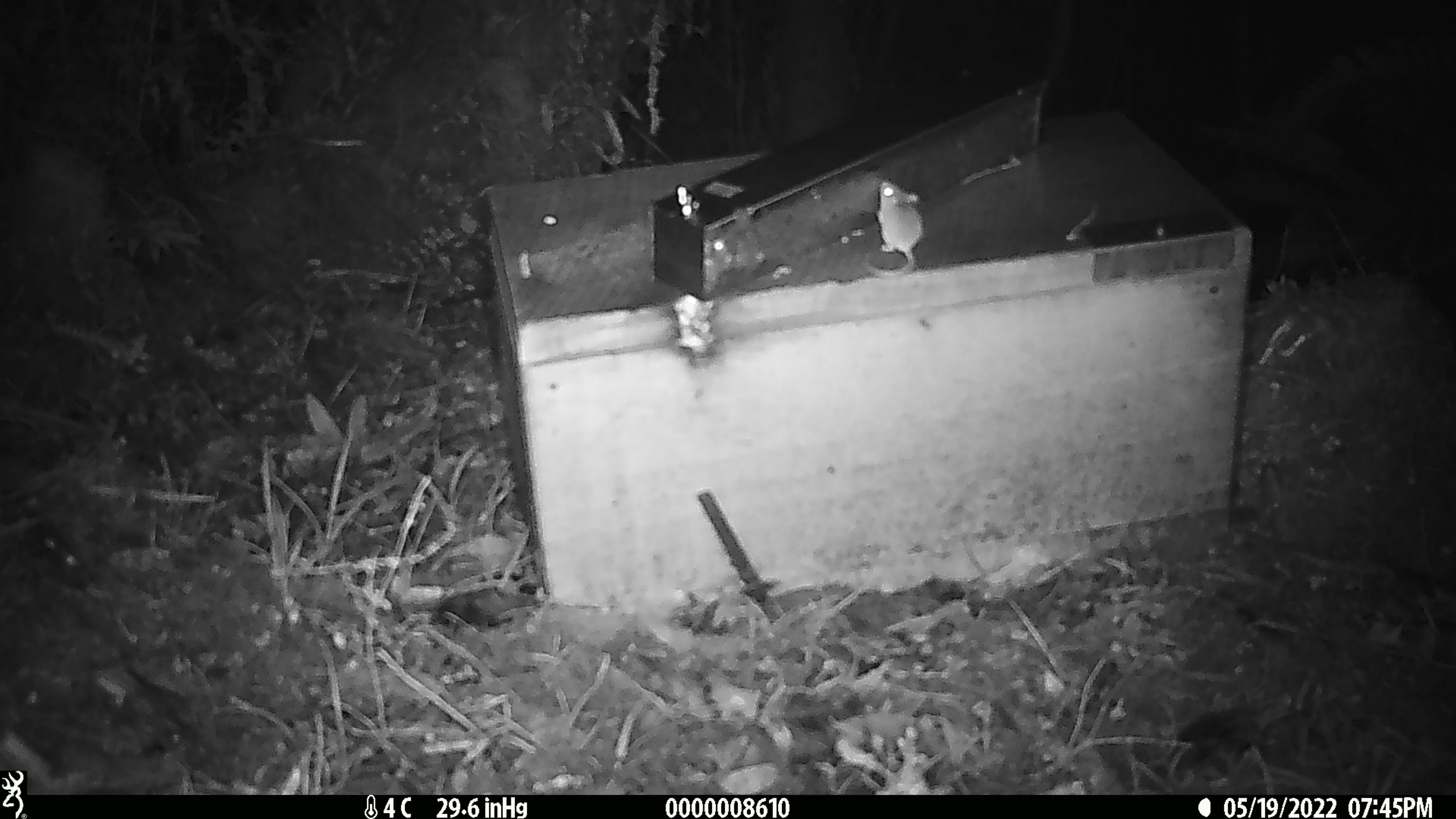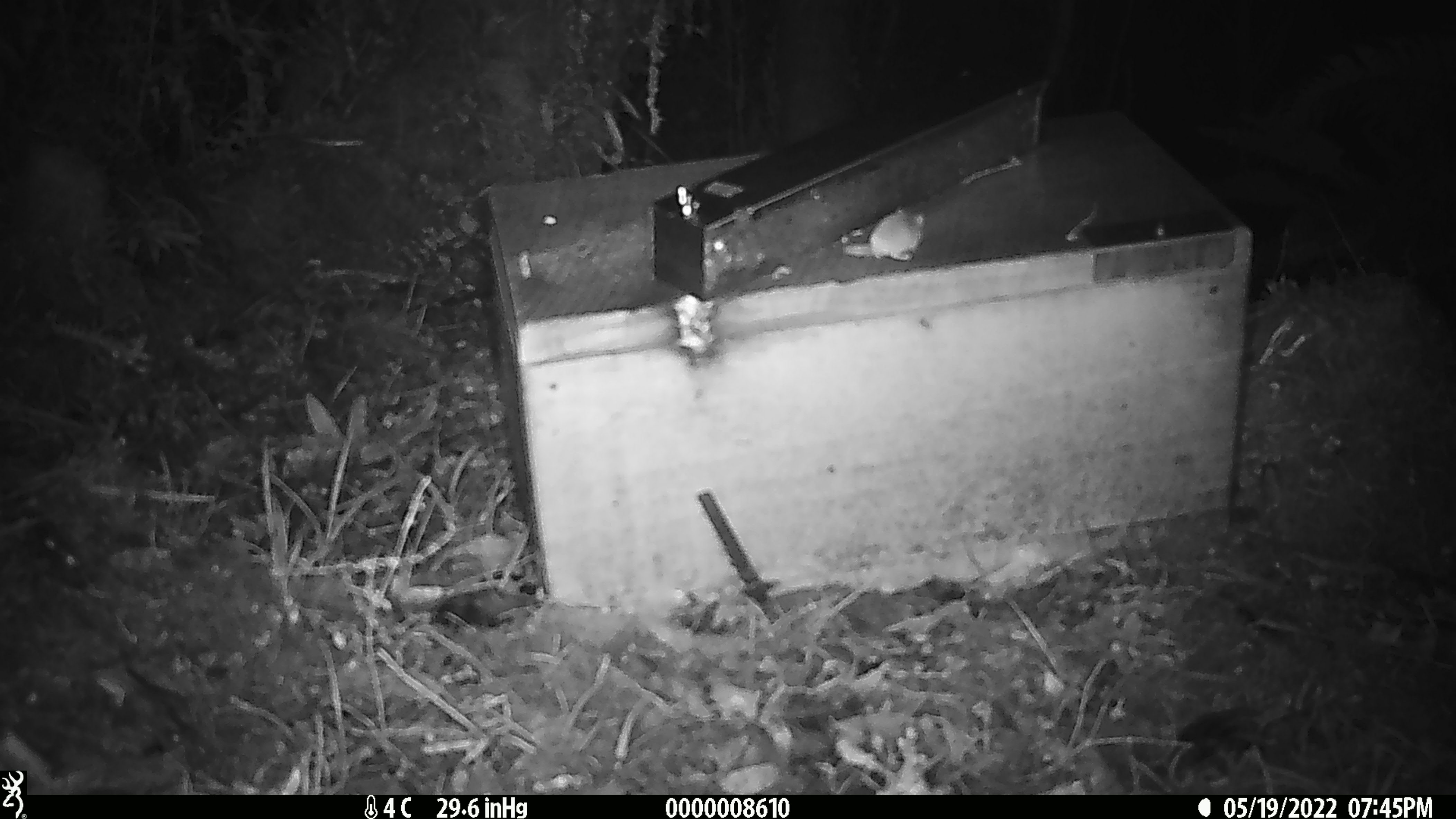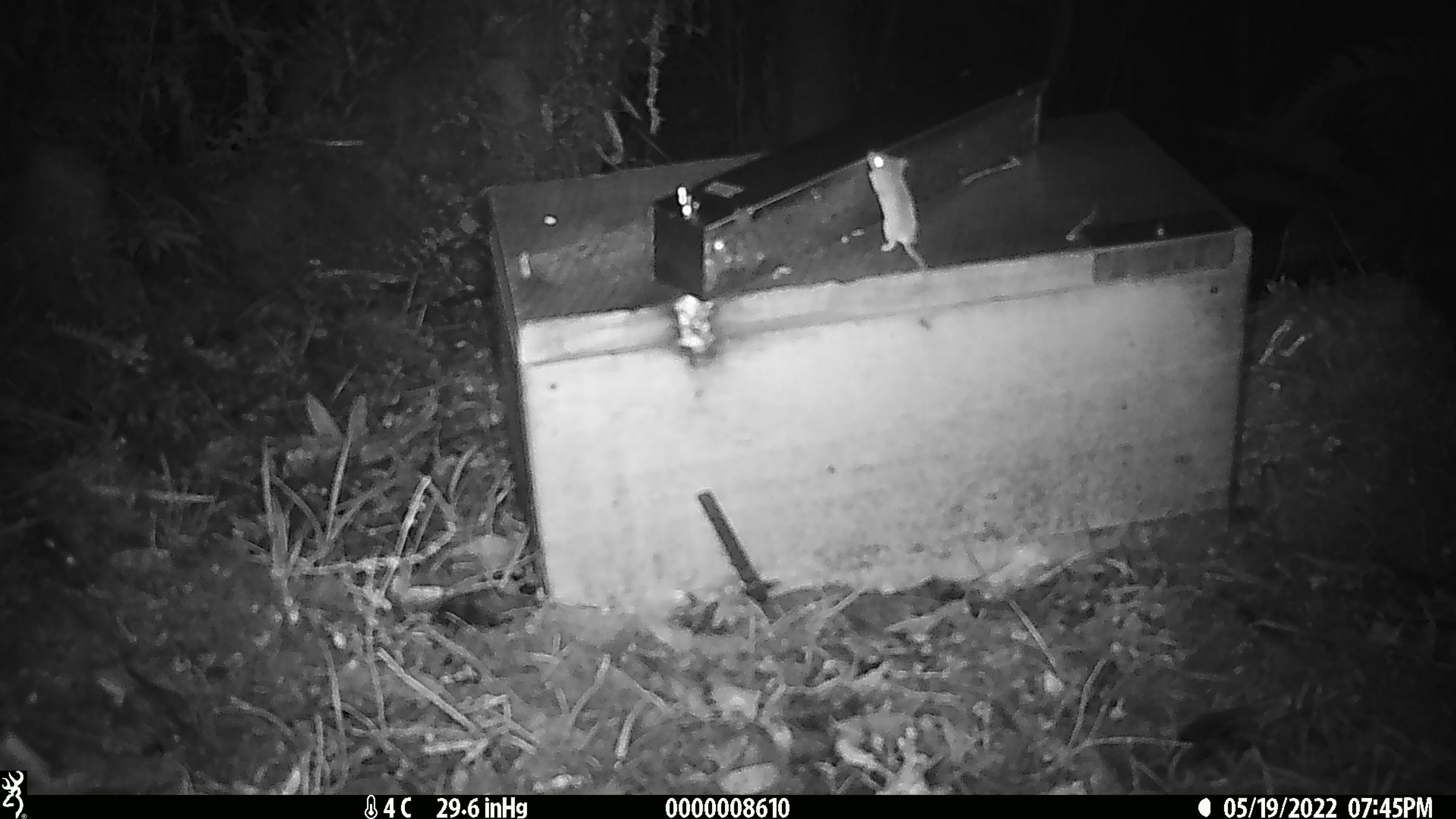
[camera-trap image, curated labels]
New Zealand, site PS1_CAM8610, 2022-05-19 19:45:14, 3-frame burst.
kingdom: Animalia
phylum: Chordata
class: Mammalia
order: Rodentia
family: Muridae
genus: Mus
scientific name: Mus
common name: mouse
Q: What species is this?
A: Mouse (Mus).